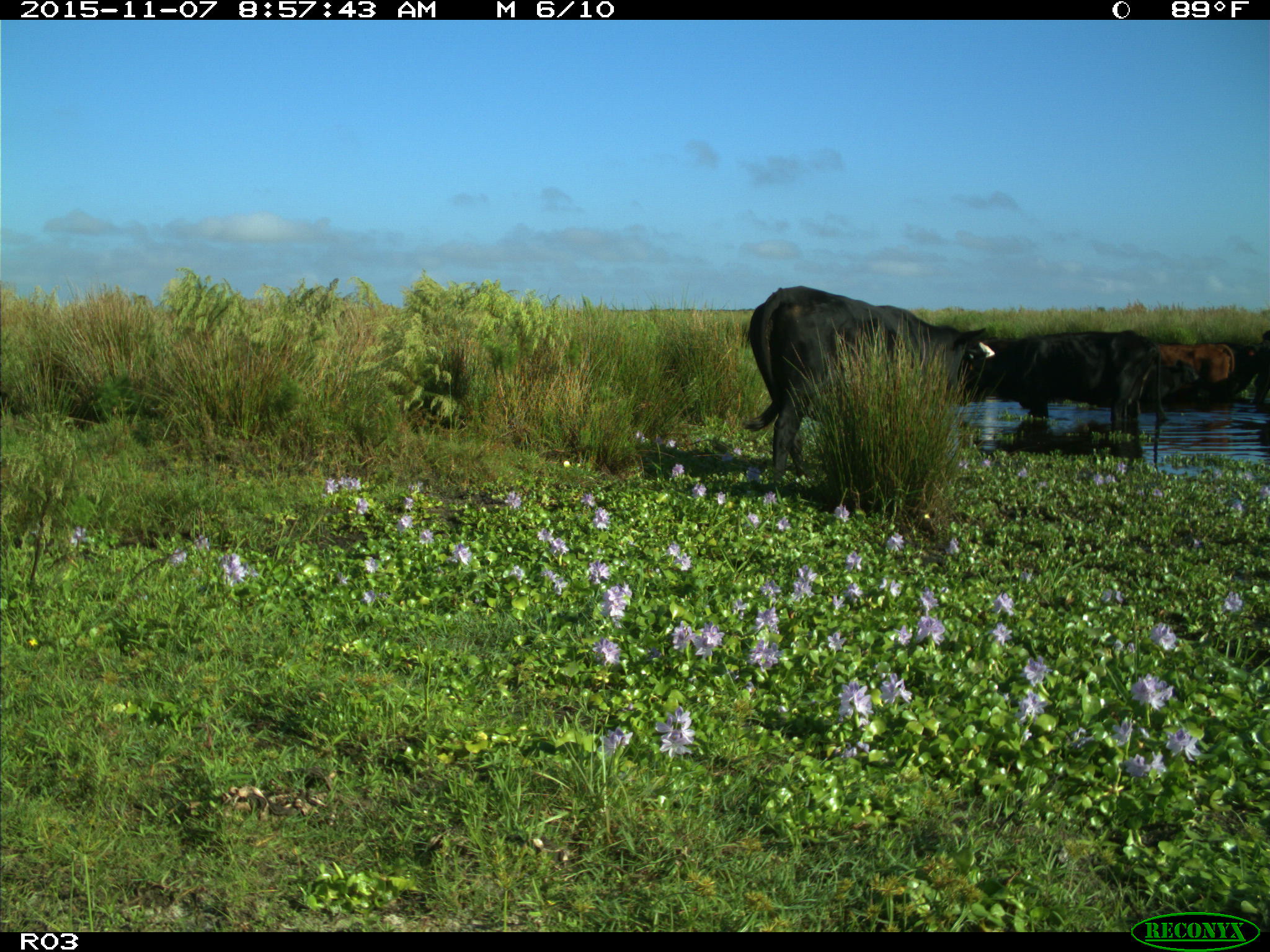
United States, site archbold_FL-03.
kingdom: Animalia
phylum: Chordata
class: Mammalia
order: Artiodactyla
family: Bovidae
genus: Bos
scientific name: Bos taurus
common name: domestic cow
Bos taurus (domestic cow).